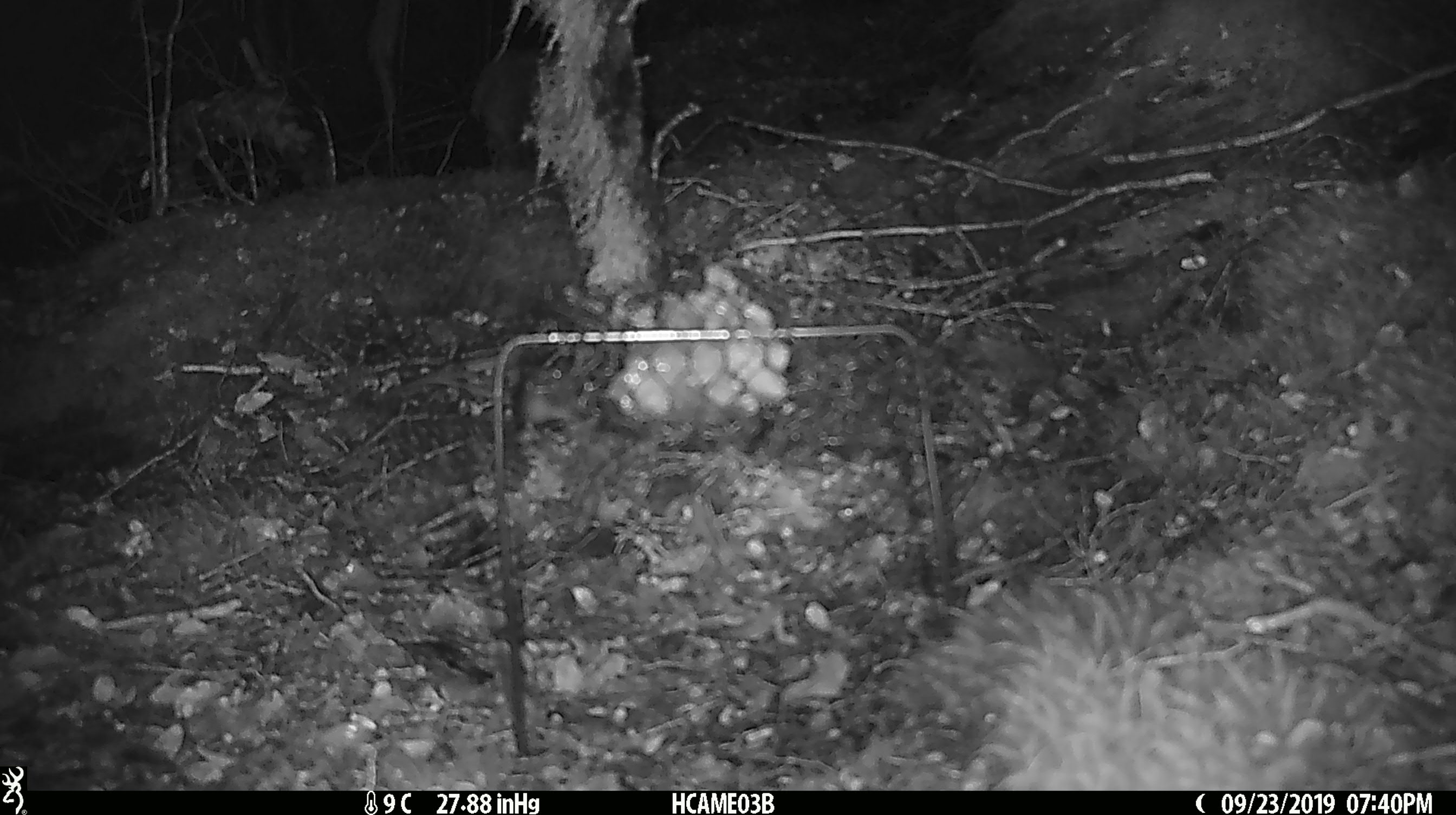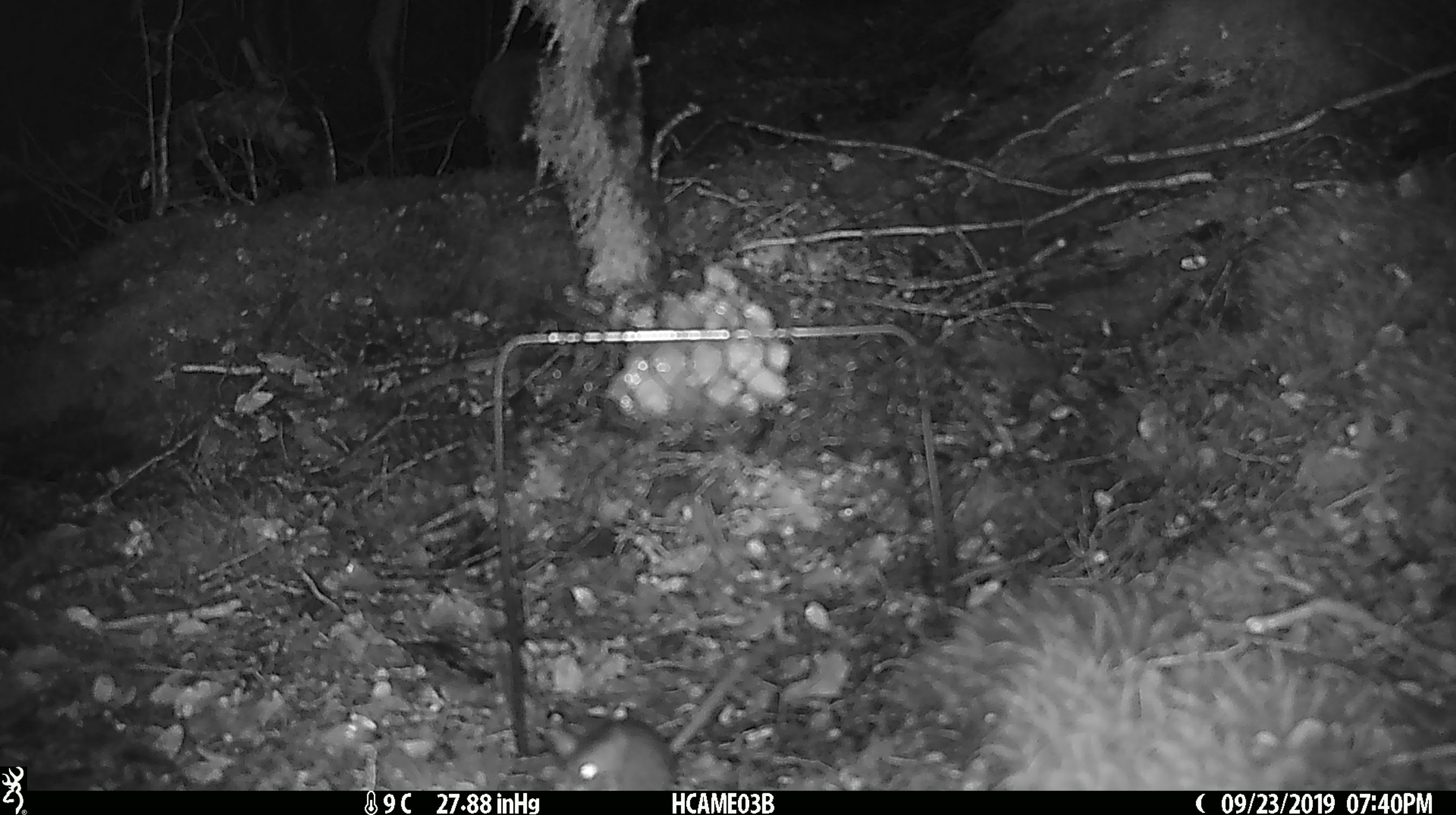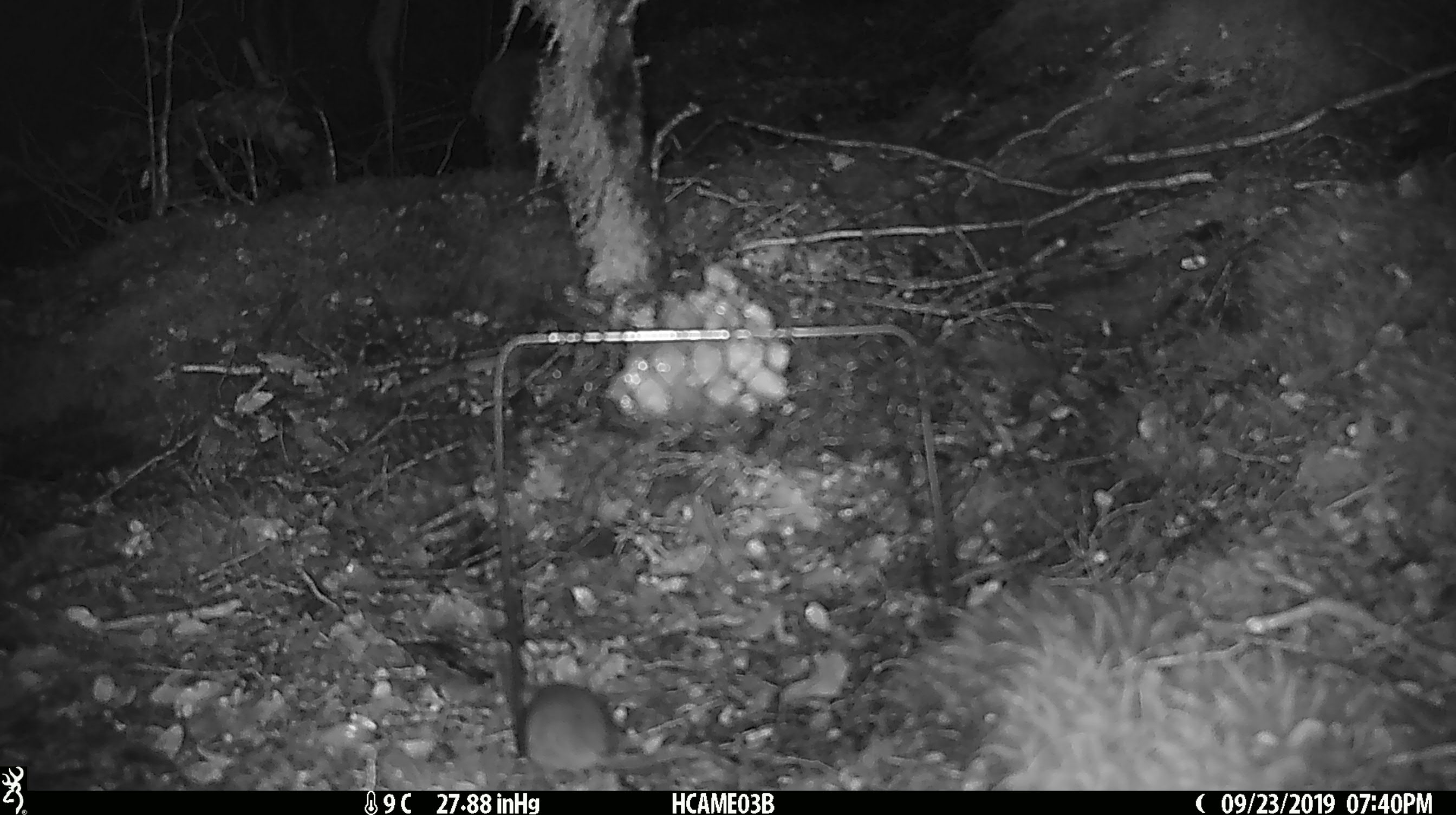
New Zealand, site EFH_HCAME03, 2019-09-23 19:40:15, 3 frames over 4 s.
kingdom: Animalia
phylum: Chordata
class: Mammalia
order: Rodentia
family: Muridae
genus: Mus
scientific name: Mus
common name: mouse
Mouse (Mus).